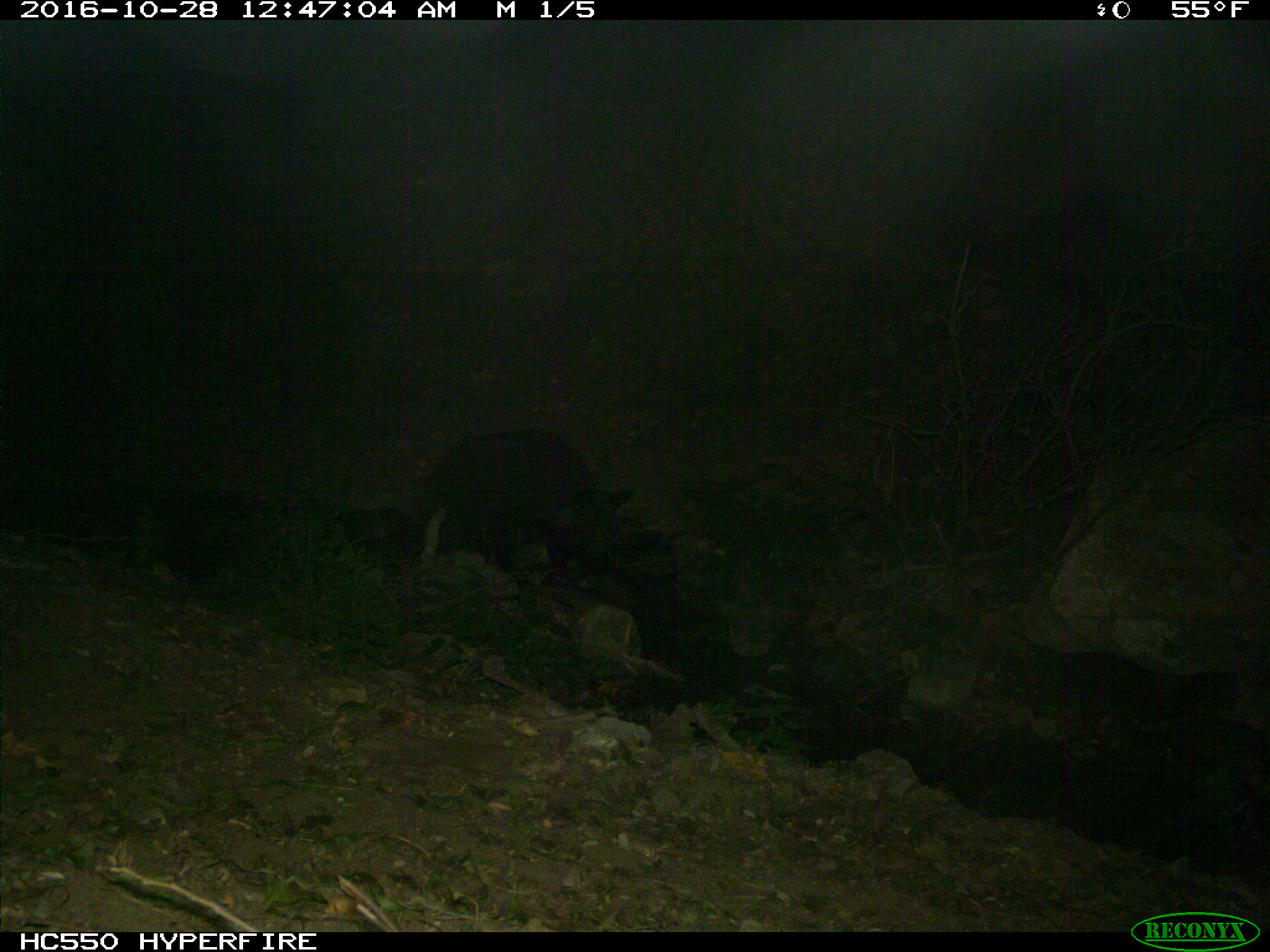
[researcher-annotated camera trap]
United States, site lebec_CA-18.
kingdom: Animalia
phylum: Chordata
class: Mammalia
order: Artiodactyla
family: Suidae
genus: Sus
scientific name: Sus scrofa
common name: wild boar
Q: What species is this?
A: Sus scrofa (wild boar).